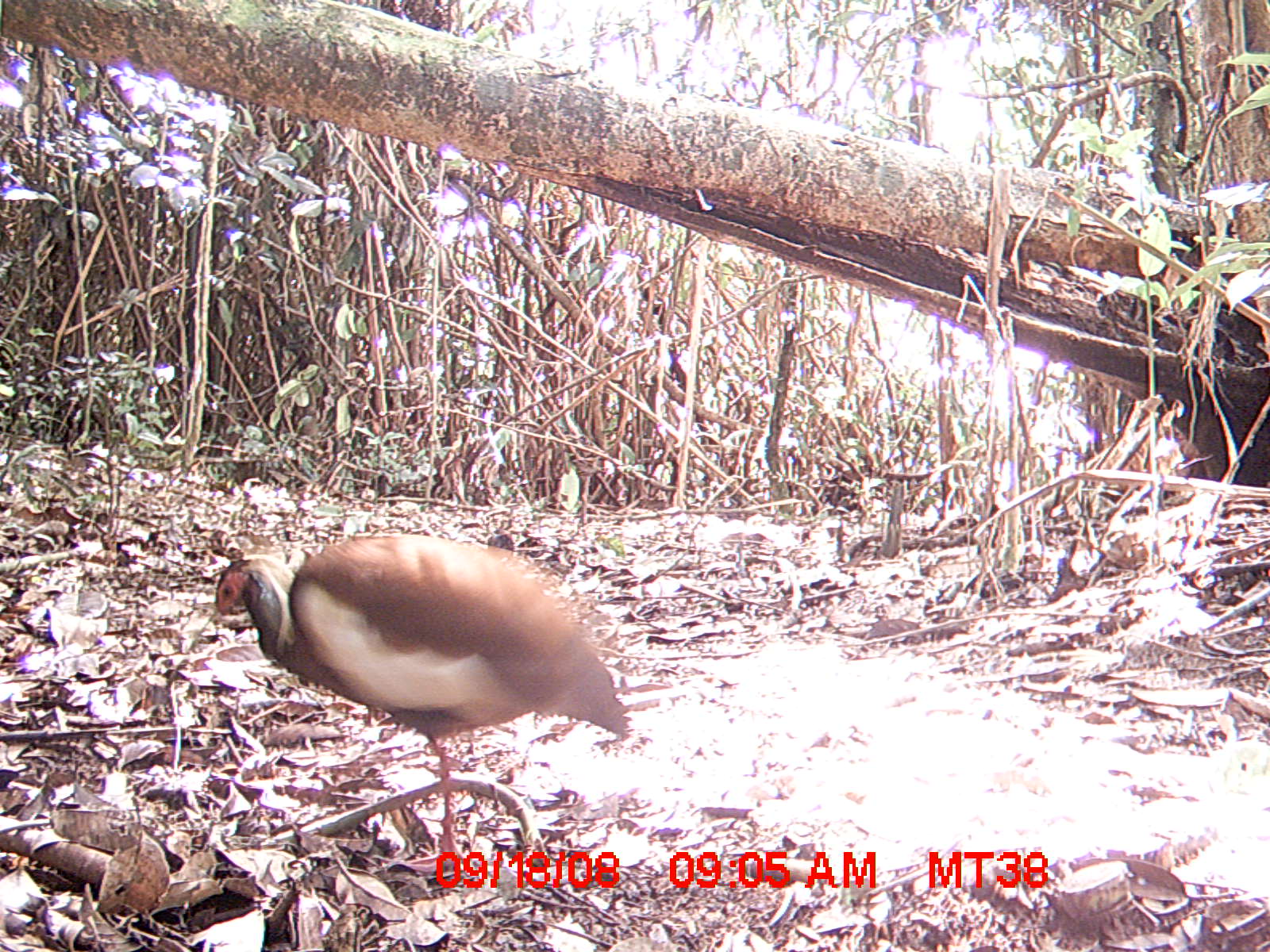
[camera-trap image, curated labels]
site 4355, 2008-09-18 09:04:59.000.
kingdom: Animalia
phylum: Chordata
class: Aves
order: Cuculiformes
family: Cuculidae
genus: Coua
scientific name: Coua serriana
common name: red-breasted coua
Coua serriana (red-breasted coua), count 2.